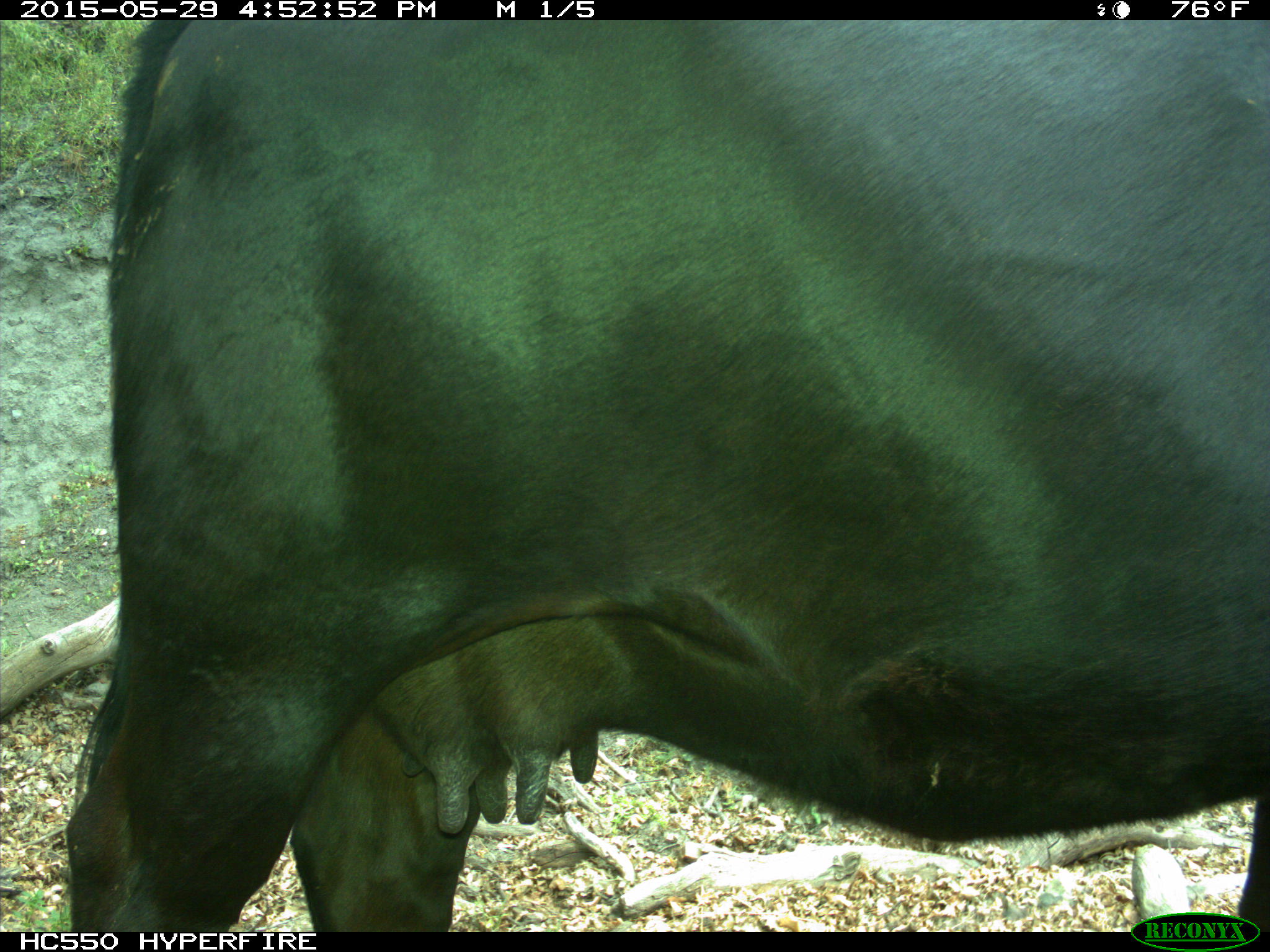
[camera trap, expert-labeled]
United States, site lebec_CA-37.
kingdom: Animalia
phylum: Chordata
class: Mammalia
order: Artiodactyla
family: Bovidae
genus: Bos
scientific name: Bos taurus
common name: domestic cow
Bos taurus (domestic cow).